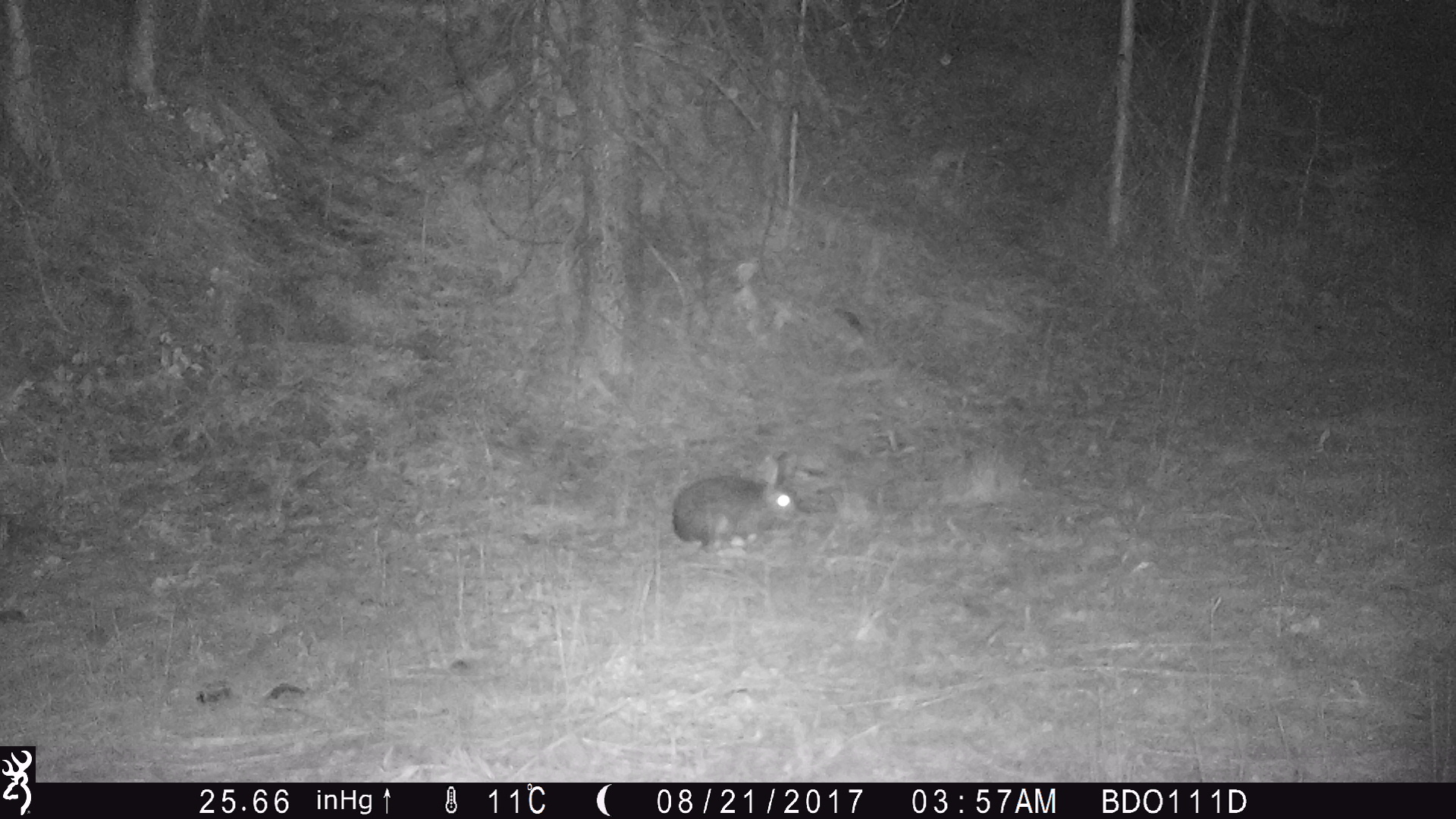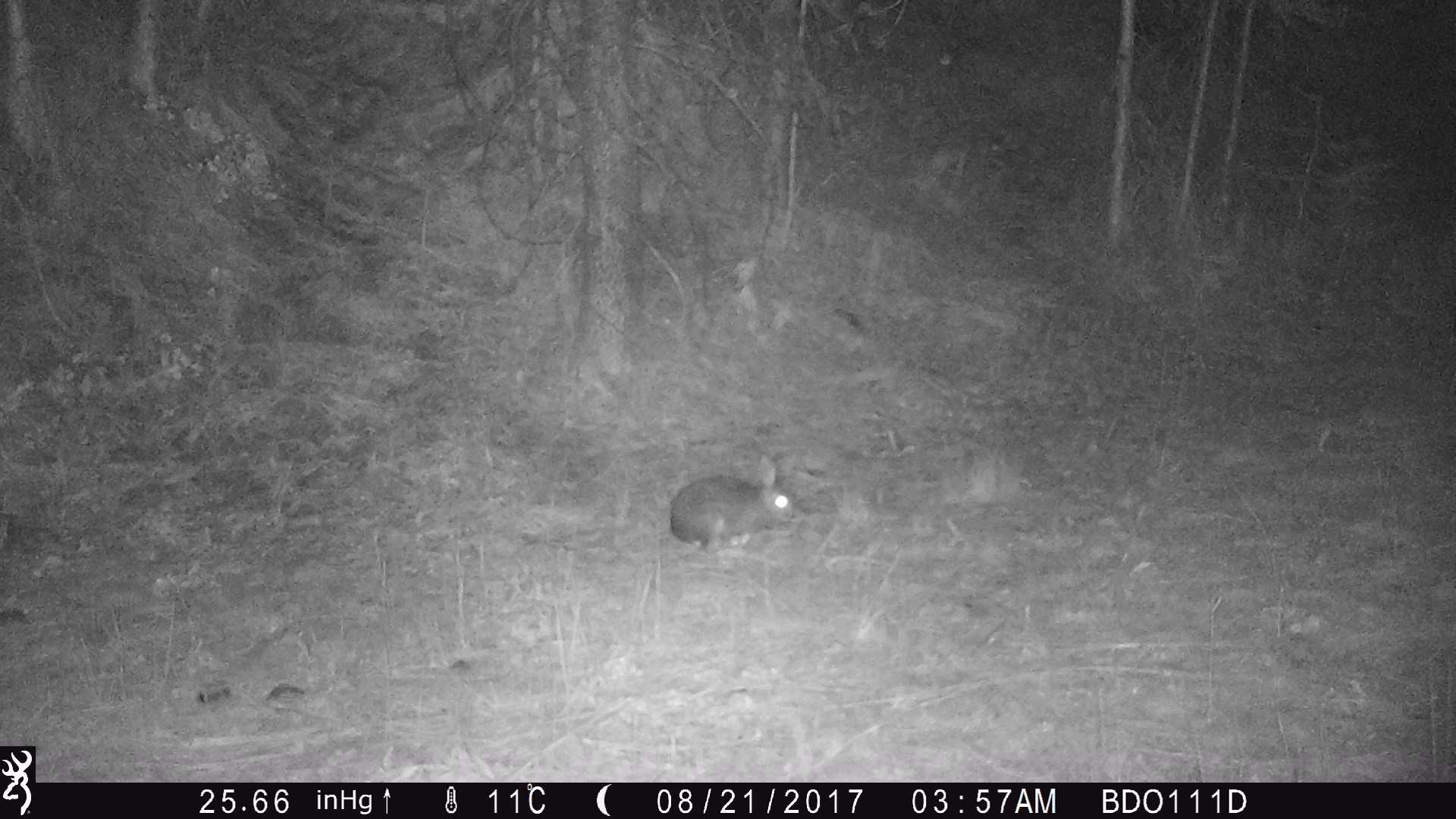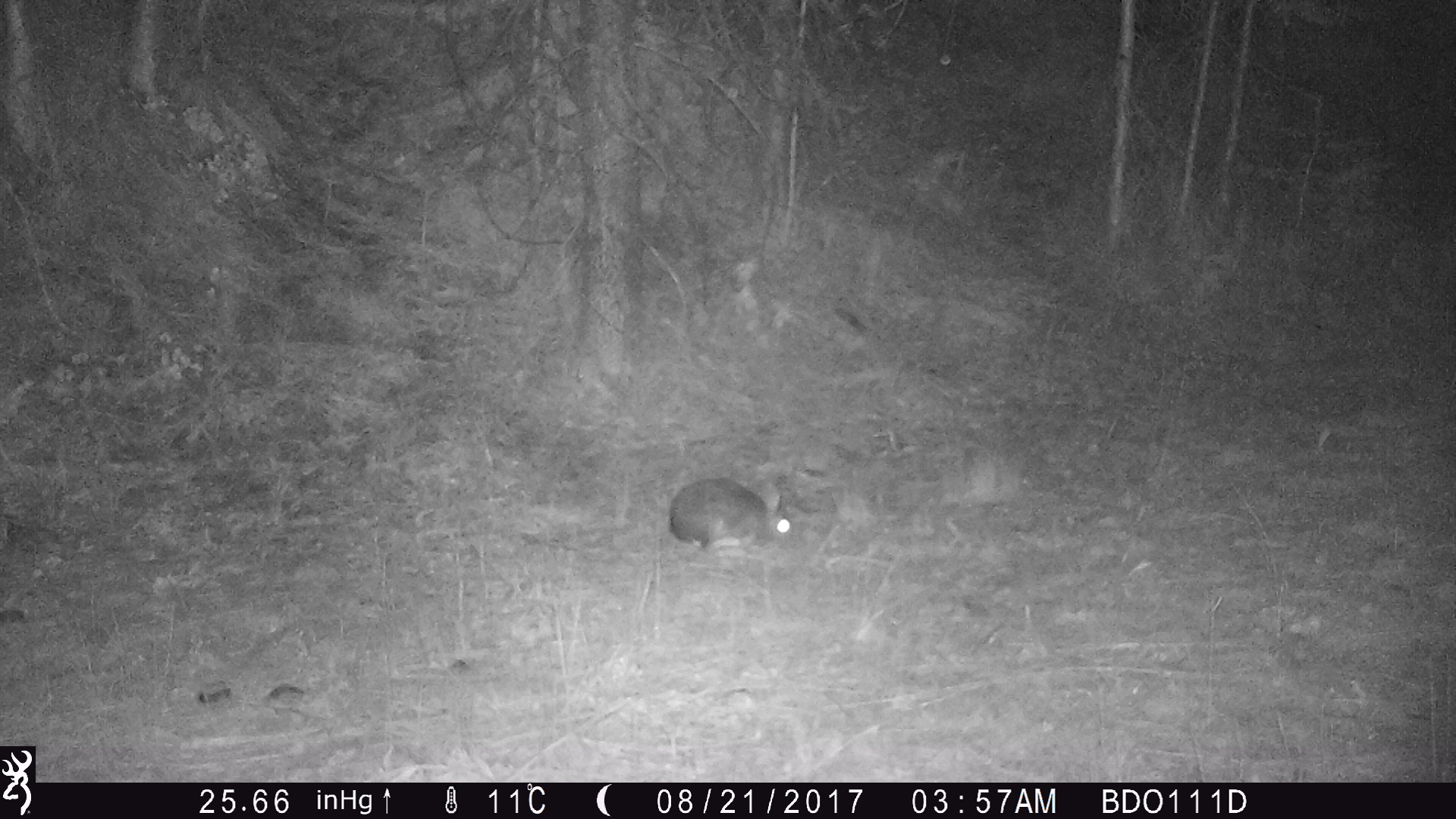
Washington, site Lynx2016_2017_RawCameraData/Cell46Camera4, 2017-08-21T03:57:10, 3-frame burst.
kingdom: Animalia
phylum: Chordata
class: Mammalia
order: Lagomorpha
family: Leporidae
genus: Lepus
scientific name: Lepus americanus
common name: snowshoe hare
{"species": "Lepus americanus (snowshoe hare)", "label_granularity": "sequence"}